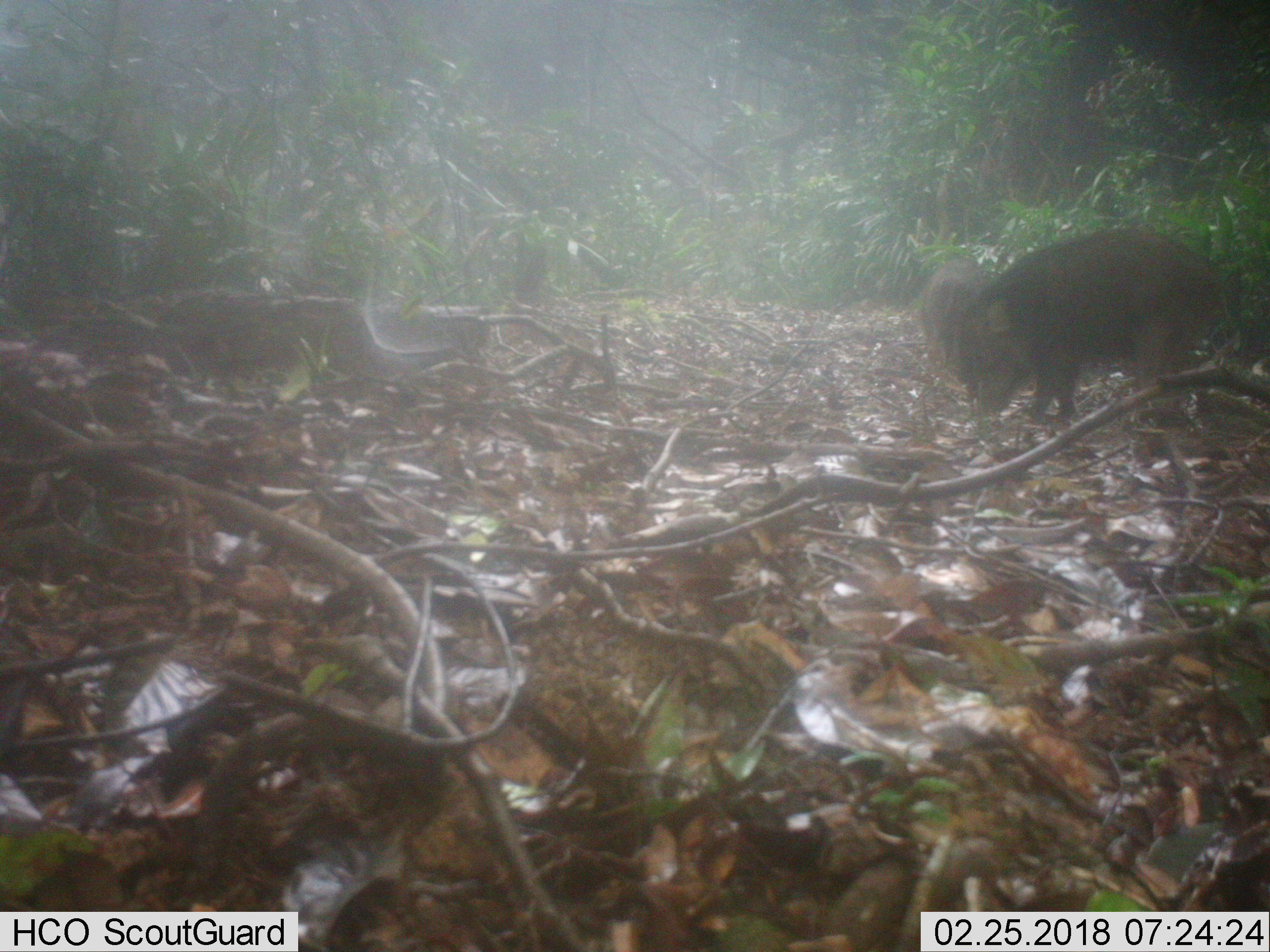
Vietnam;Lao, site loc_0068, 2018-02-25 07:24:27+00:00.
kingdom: Animalia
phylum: Chordata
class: Mammalia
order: Artiodactyla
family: Suidae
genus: Sus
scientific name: Sus scrofa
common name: eurasian wild pig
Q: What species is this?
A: Eurasian wild pig (Sus scrofa).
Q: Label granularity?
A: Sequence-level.